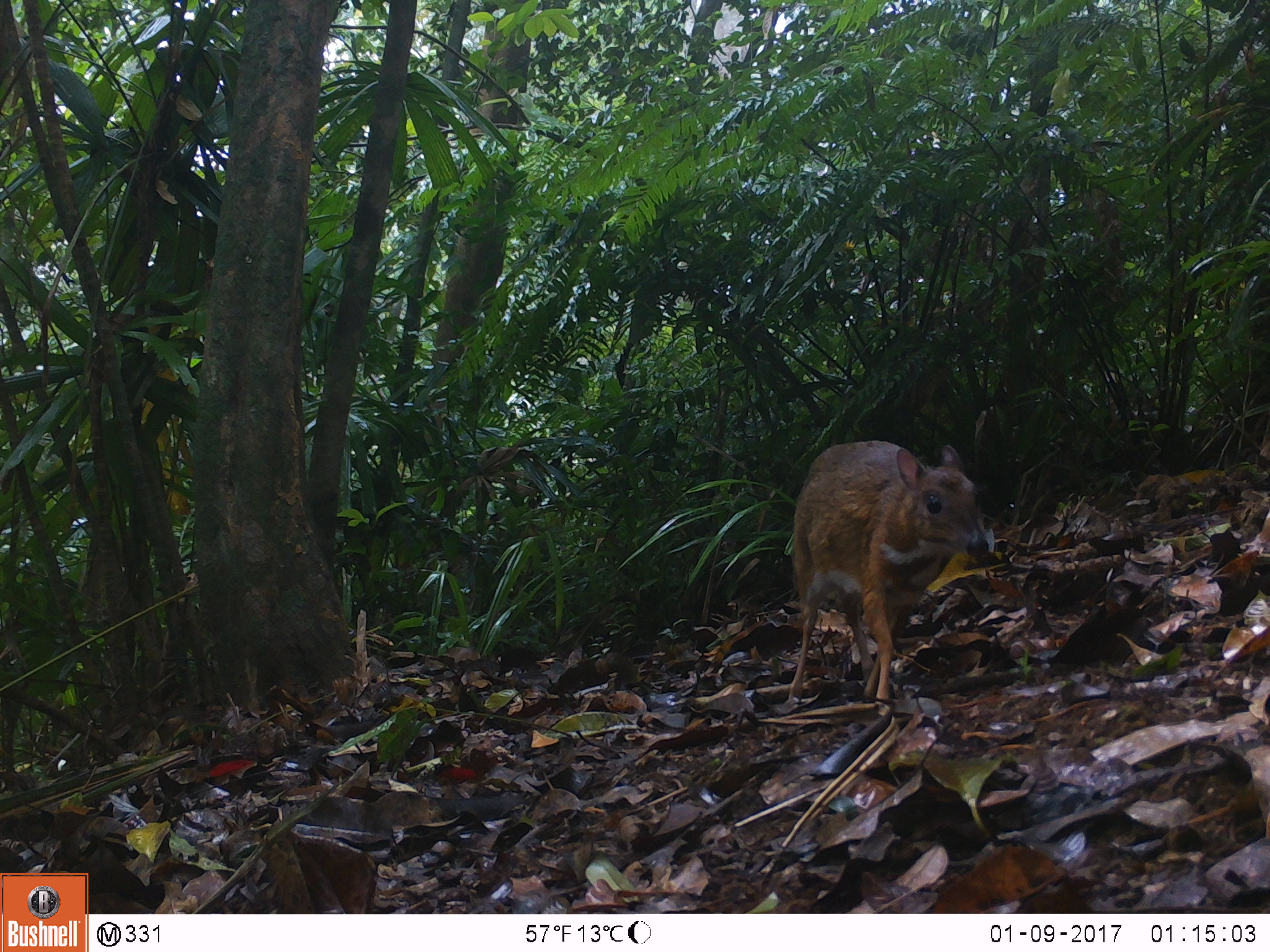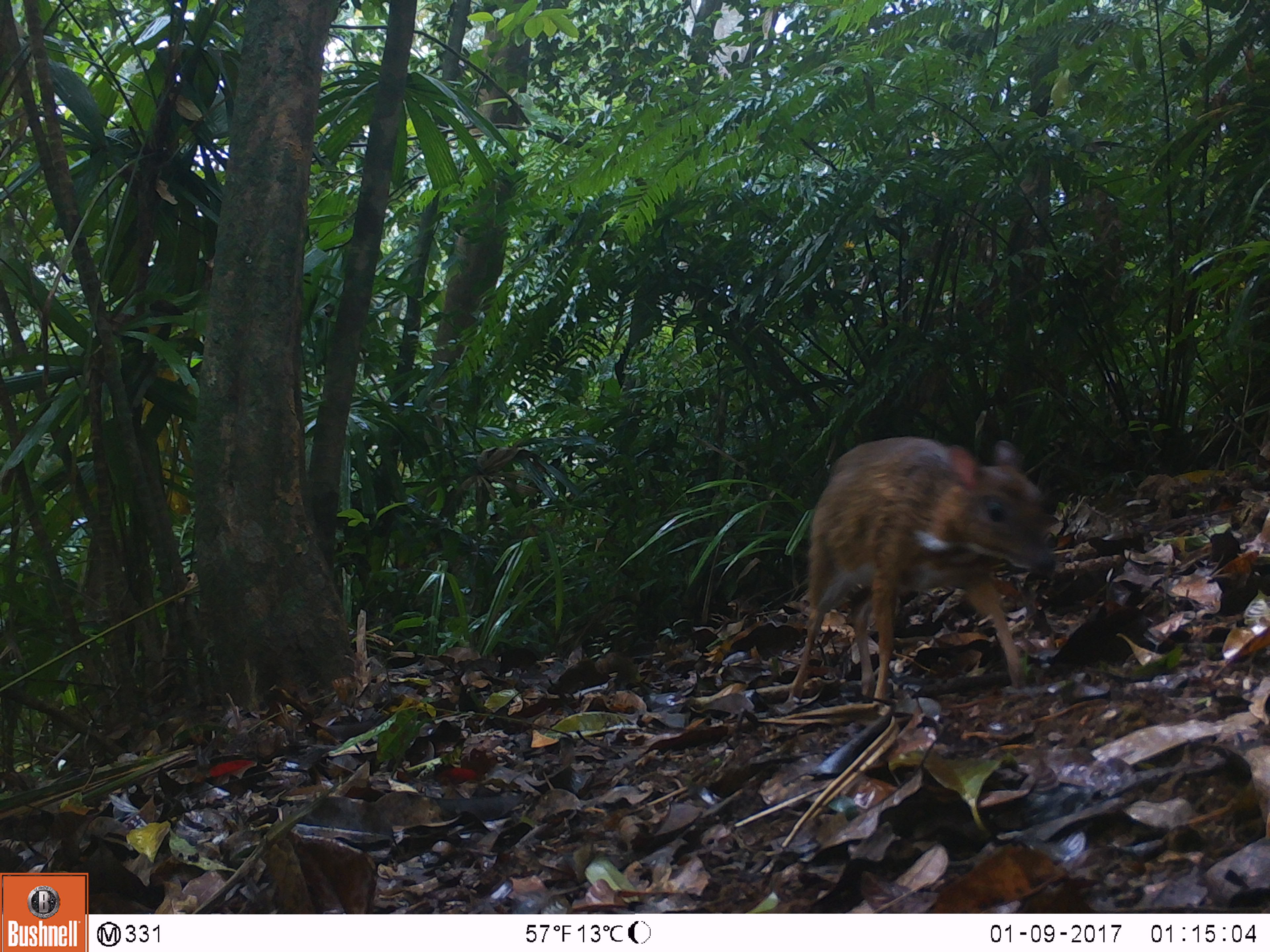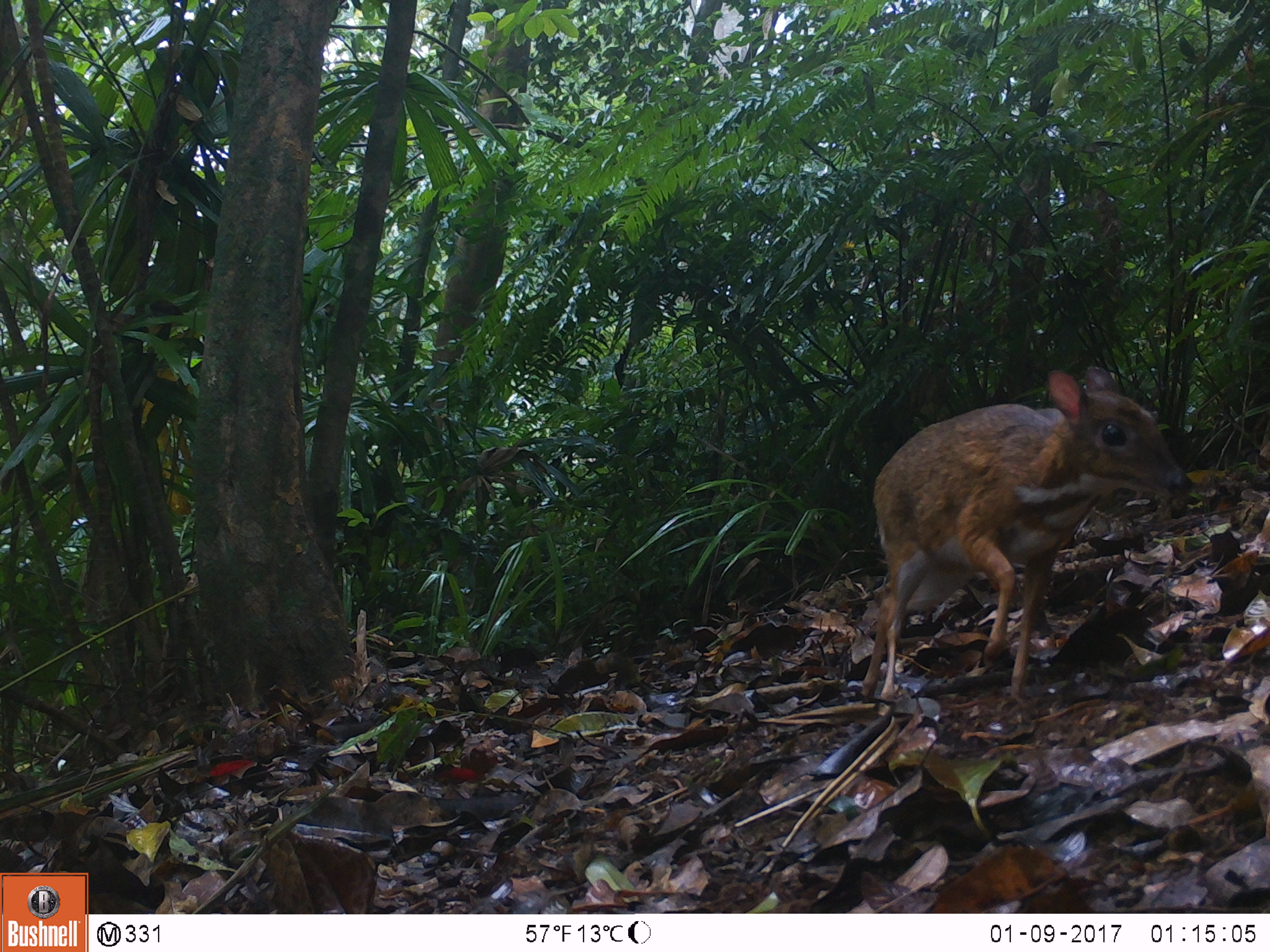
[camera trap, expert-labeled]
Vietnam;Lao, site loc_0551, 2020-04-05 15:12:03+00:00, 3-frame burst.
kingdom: Animalia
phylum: Chordata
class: Mammalia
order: Artiodactyla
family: Tragulidae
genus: Moschiola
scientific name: Moschiola meminna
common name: chevrotain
Chevrotain (Moschiola meminna). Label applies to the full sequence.